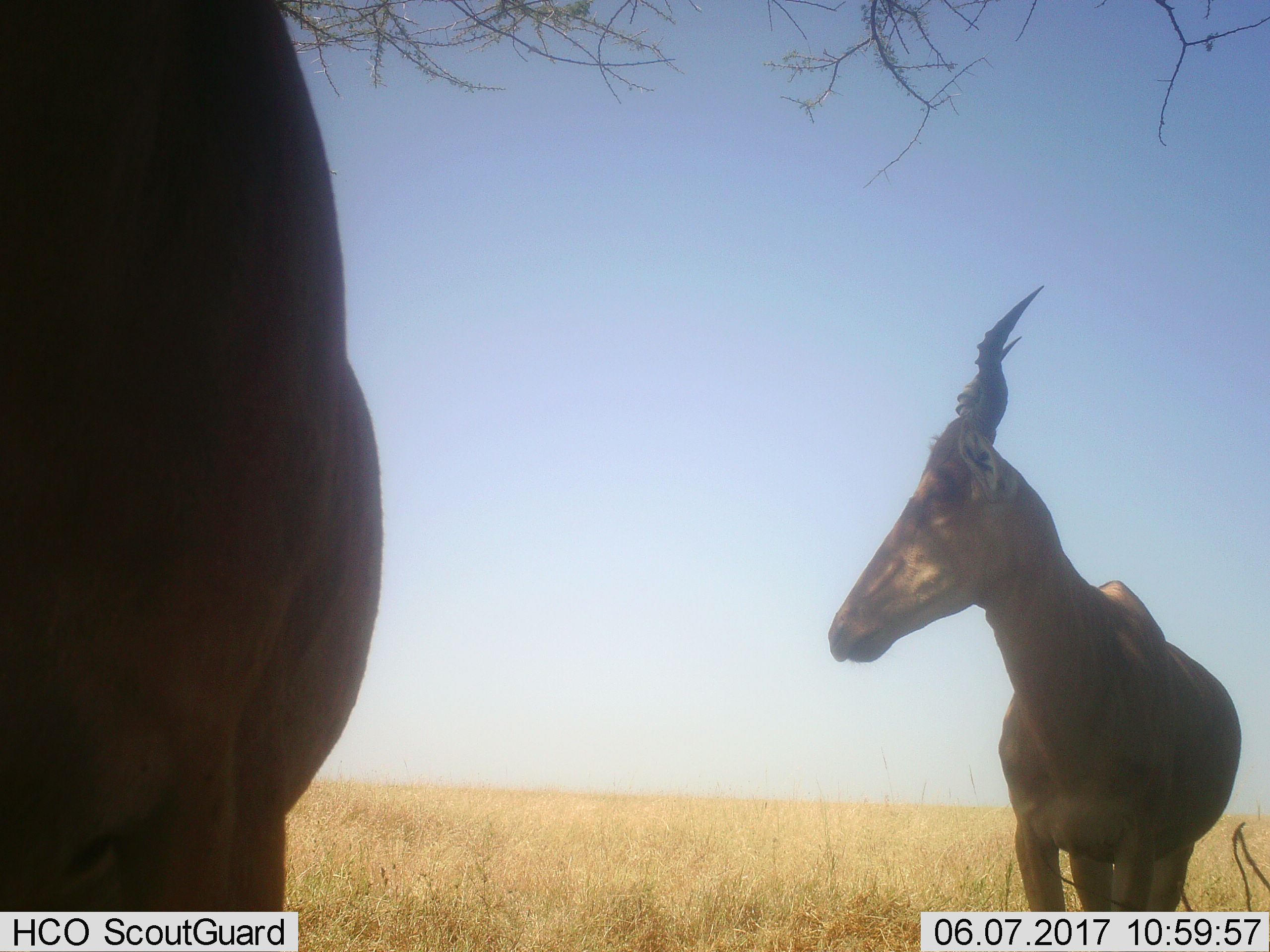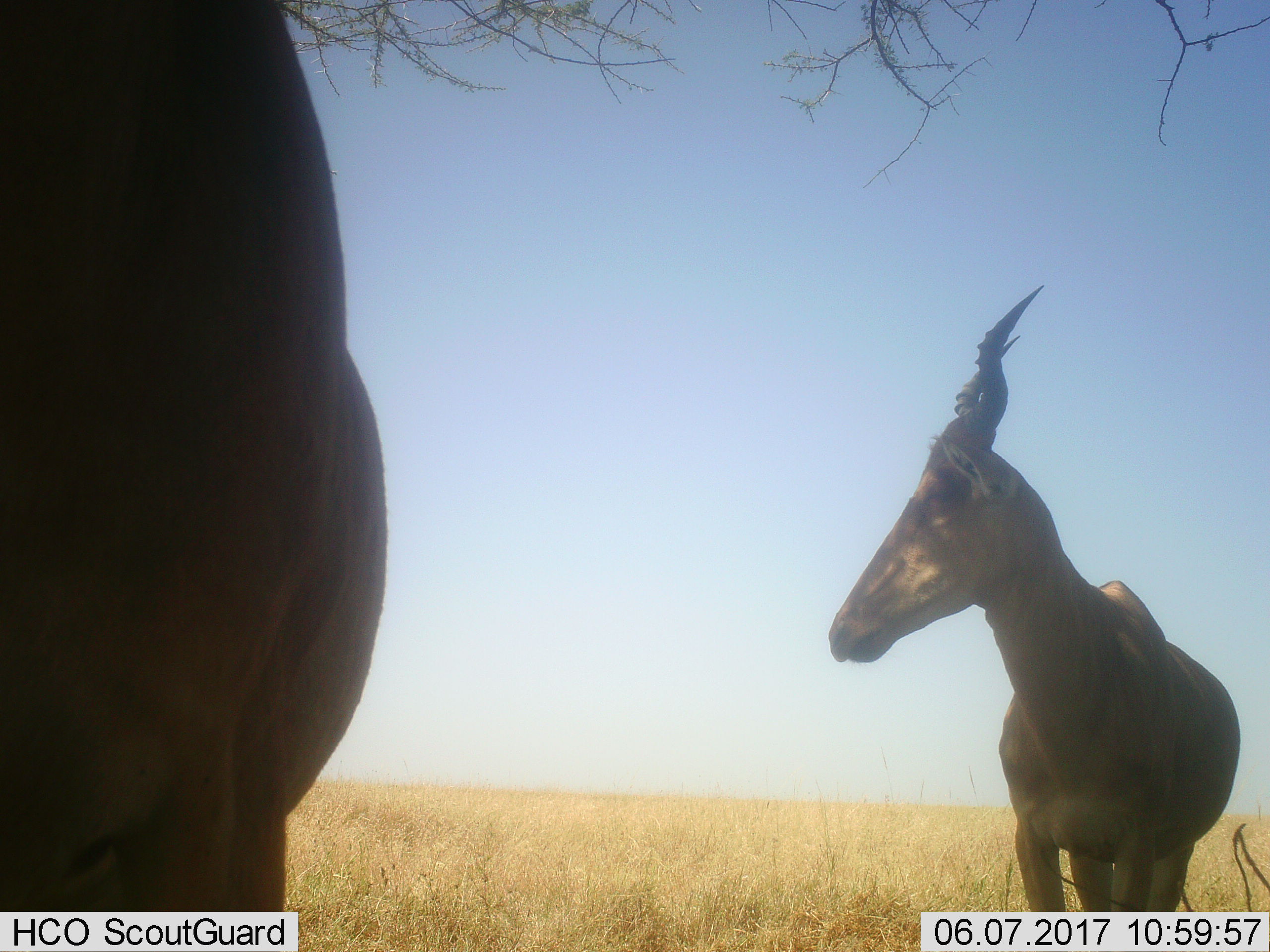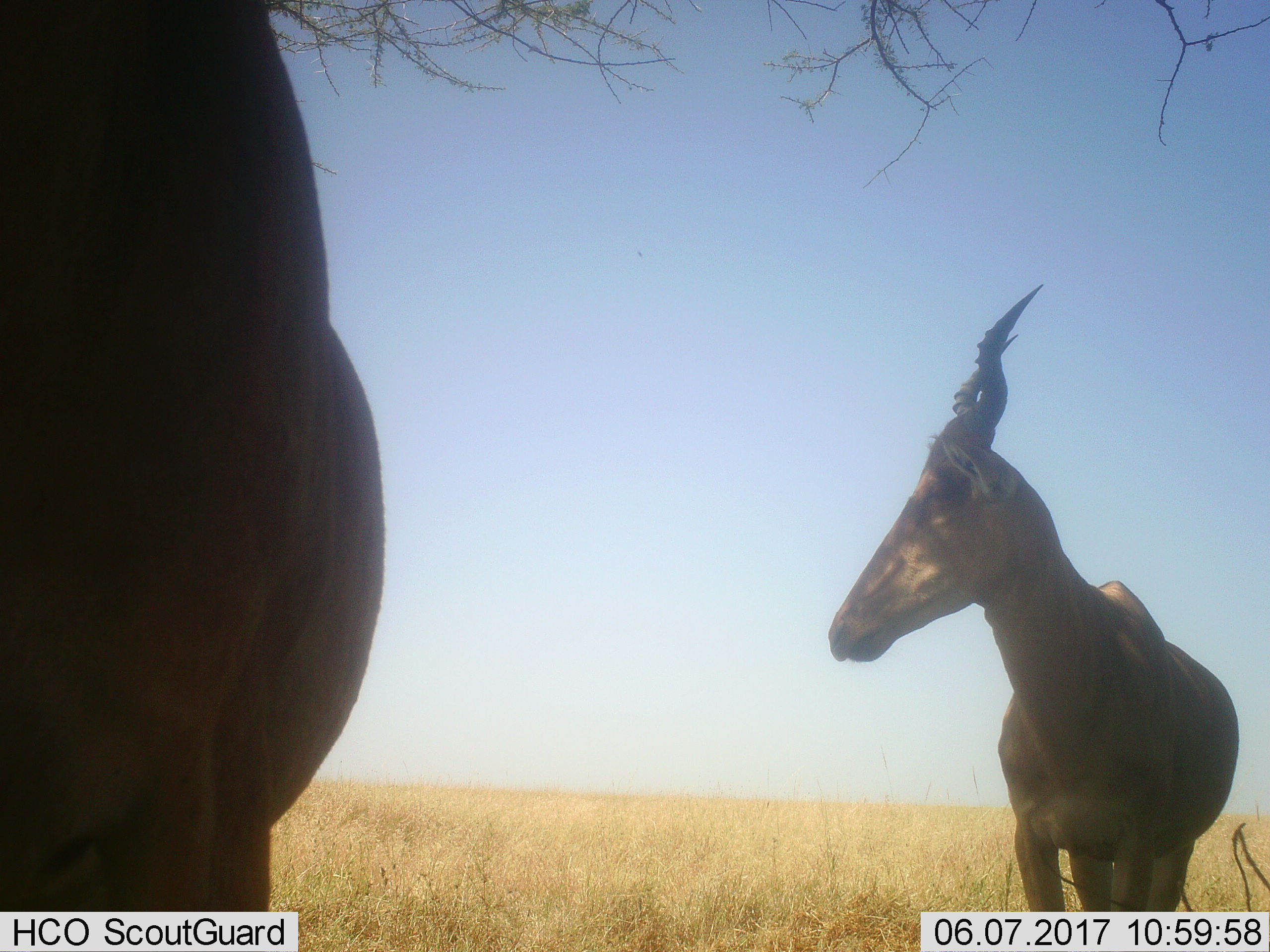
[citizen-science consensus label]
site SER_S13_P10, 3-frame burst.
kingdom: Animalia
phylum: Chordata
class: Mammalia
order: Artiodactyla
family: Bovidae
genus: Alcelaphus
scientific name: Alcelaphus buselaphus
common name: hartebeest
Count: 2.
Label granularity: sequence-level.